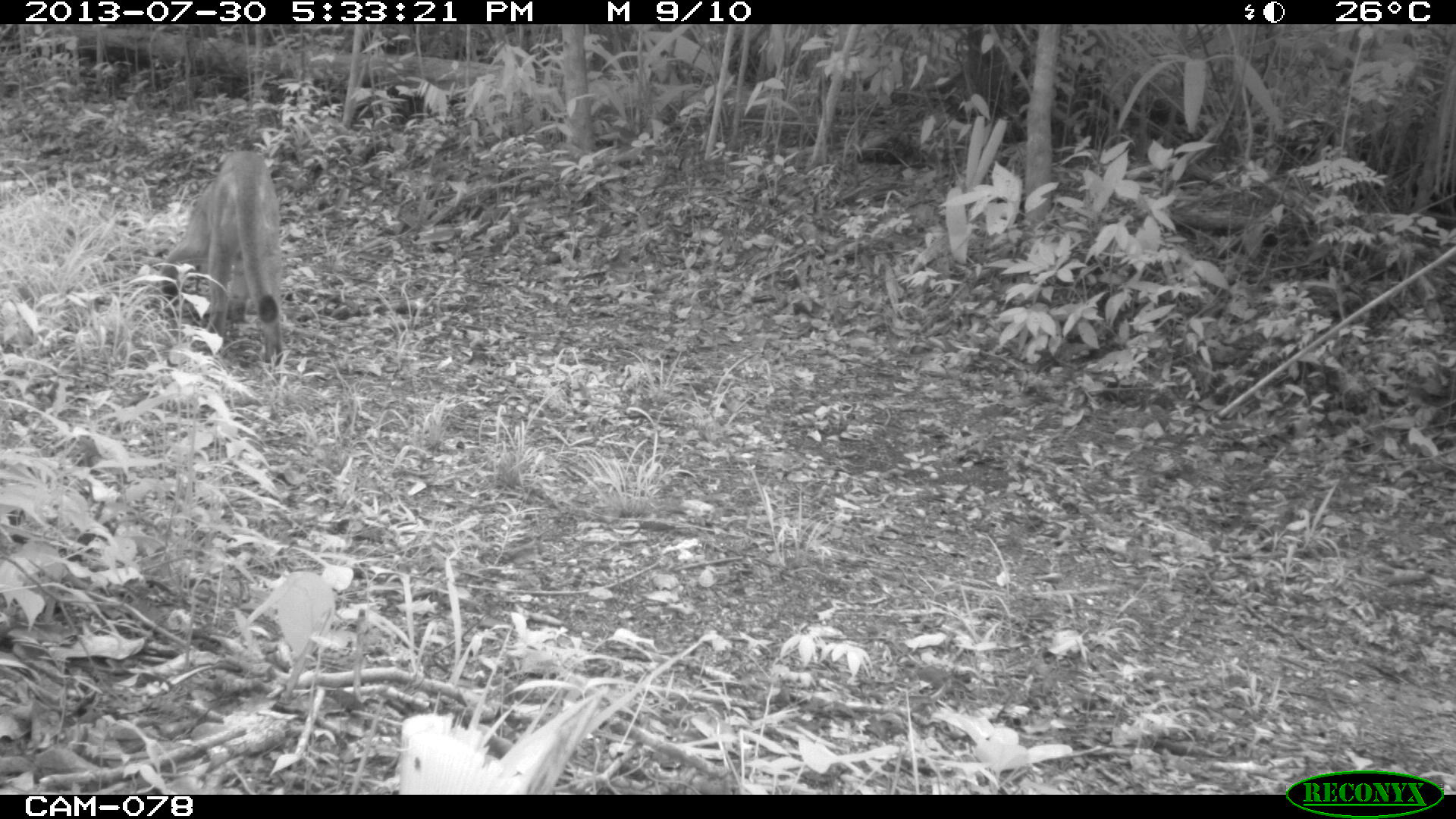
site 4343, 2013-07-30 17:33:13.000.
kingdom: Animalia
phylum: Chordata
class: Mammalia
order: Carnivora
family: Felidae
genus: Puma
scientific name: Puma concolor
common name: mountain lion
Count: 1.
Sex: male.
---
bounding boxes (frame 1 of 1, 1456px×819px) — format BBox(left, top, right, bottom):
puma concolor: BBox(158, 150, 284, 367)